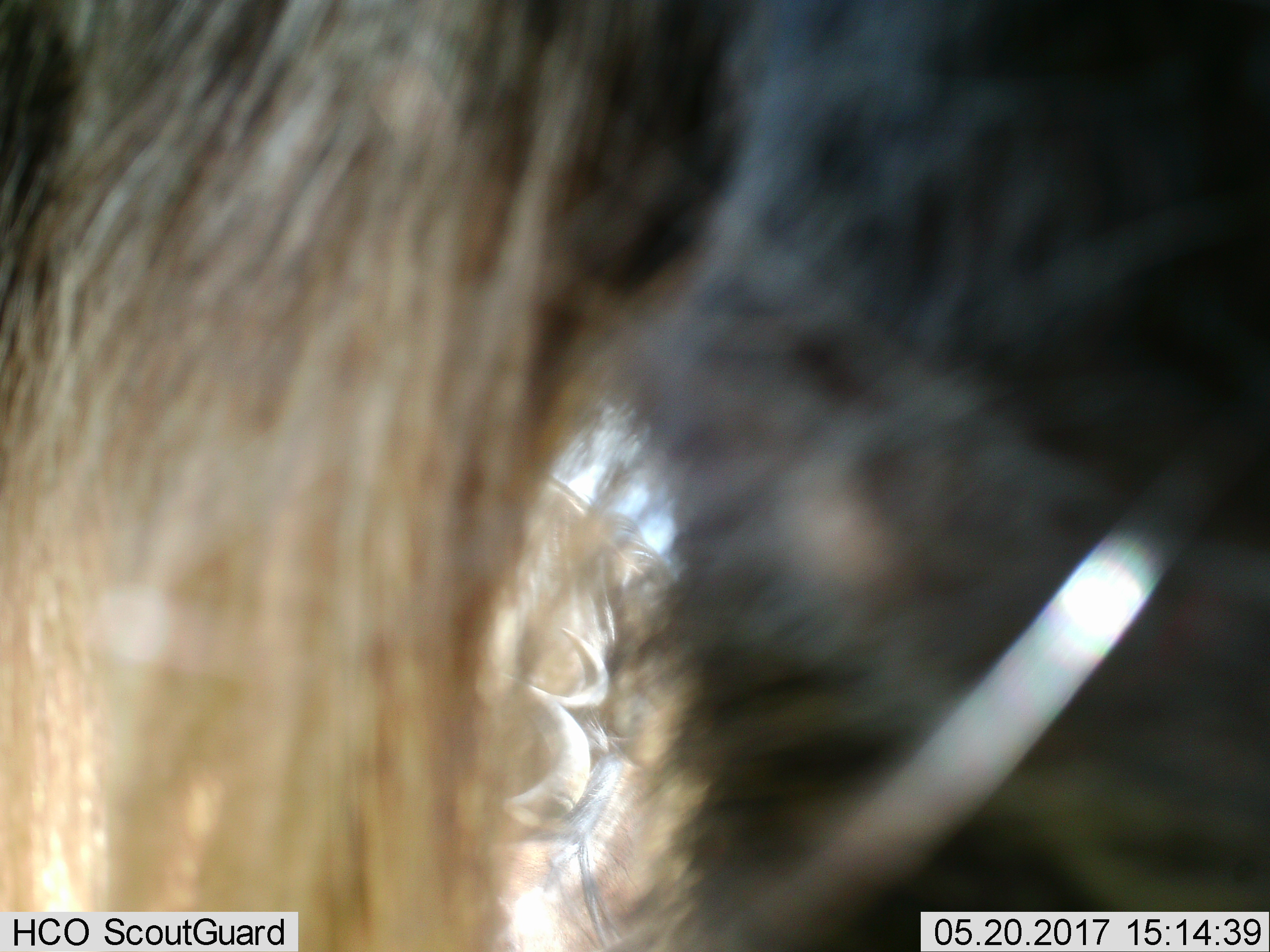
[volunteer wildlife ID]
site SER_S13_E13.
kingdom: Animalia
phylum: Chordata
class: Mammalia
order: Artiodactyla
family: Bovidae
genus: Connochaetes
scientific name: Connochaetes taurinus taurinus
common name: blue wildebeest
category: wildebeestblue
Wildebeestblue (blue wildebeest) (Connochaetes taurinus taurinus), count 1. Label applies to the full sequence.